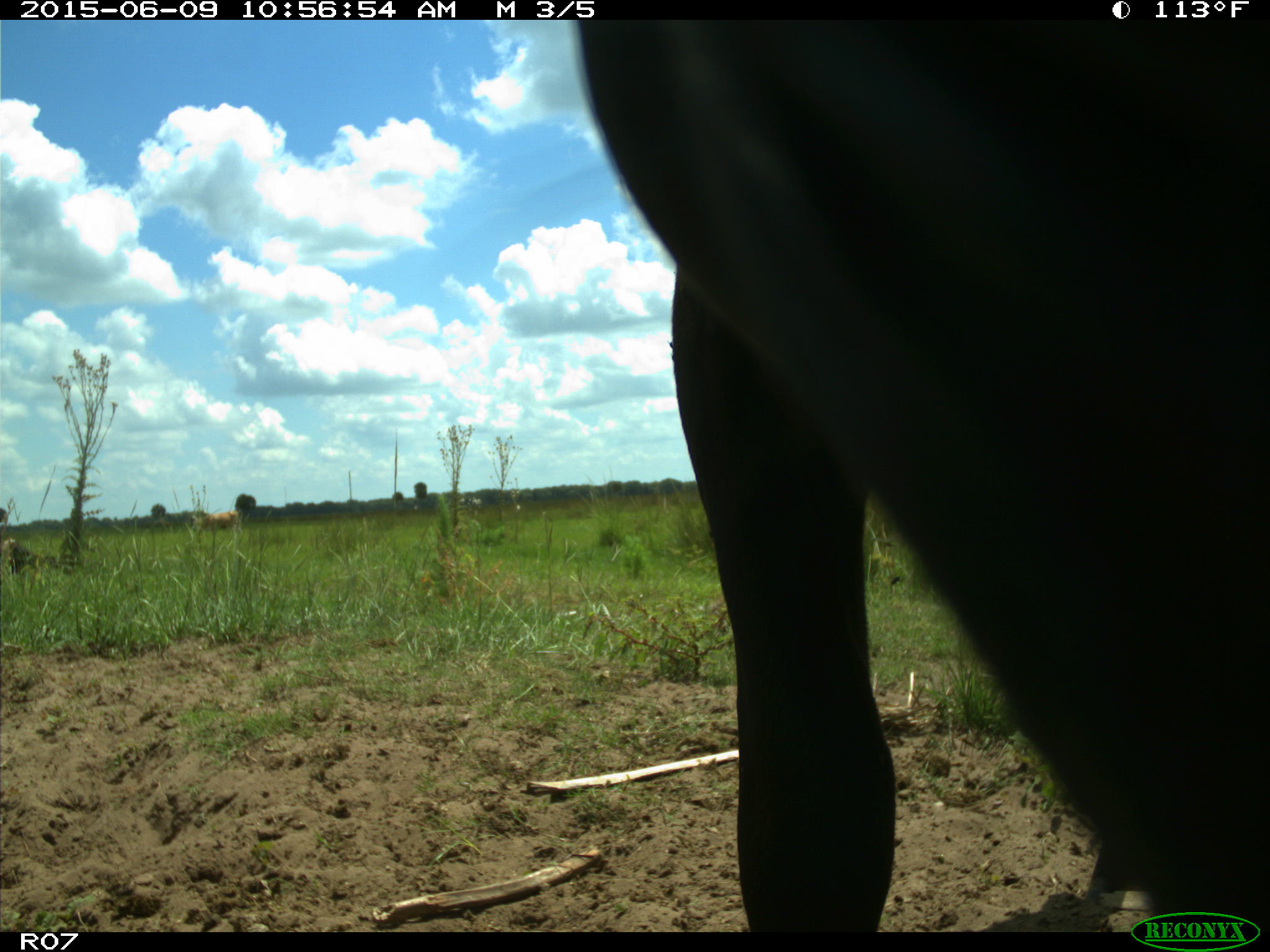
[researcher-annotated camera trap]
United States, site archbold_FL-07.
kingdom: Animalia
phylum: Chordata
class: Mammalia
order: Artiodactyla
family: Bovidae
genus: Bos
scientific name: Bos taurus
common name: domestic cow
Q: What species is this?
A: Bos taurus (domestic cow).